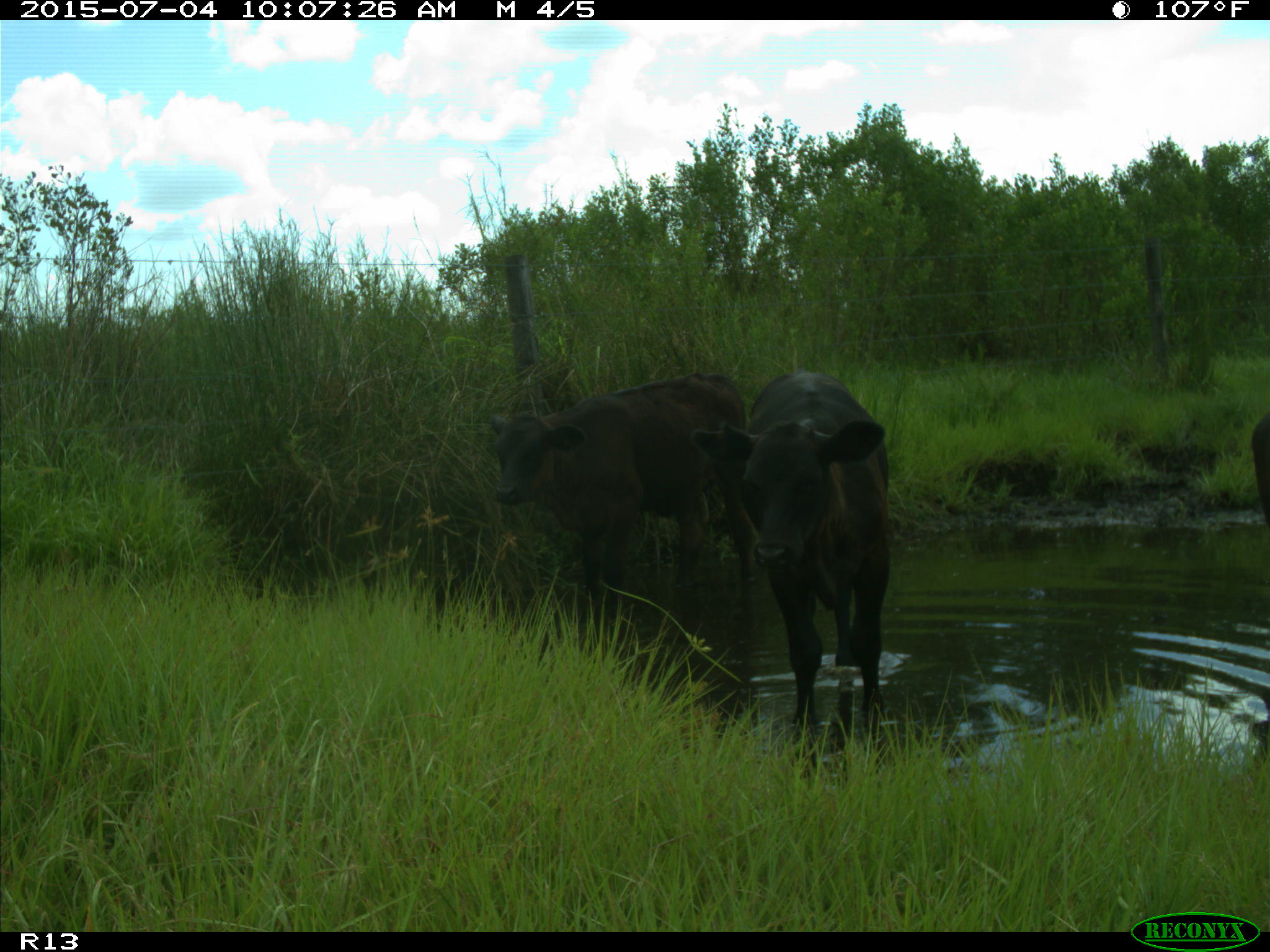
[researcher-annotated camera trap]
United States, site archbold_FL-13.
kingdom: Animalia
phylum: Chordata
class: Mammalia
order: Artiodactyla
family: Bovidae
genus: Bos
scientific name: Bos taurus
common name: domestic cow